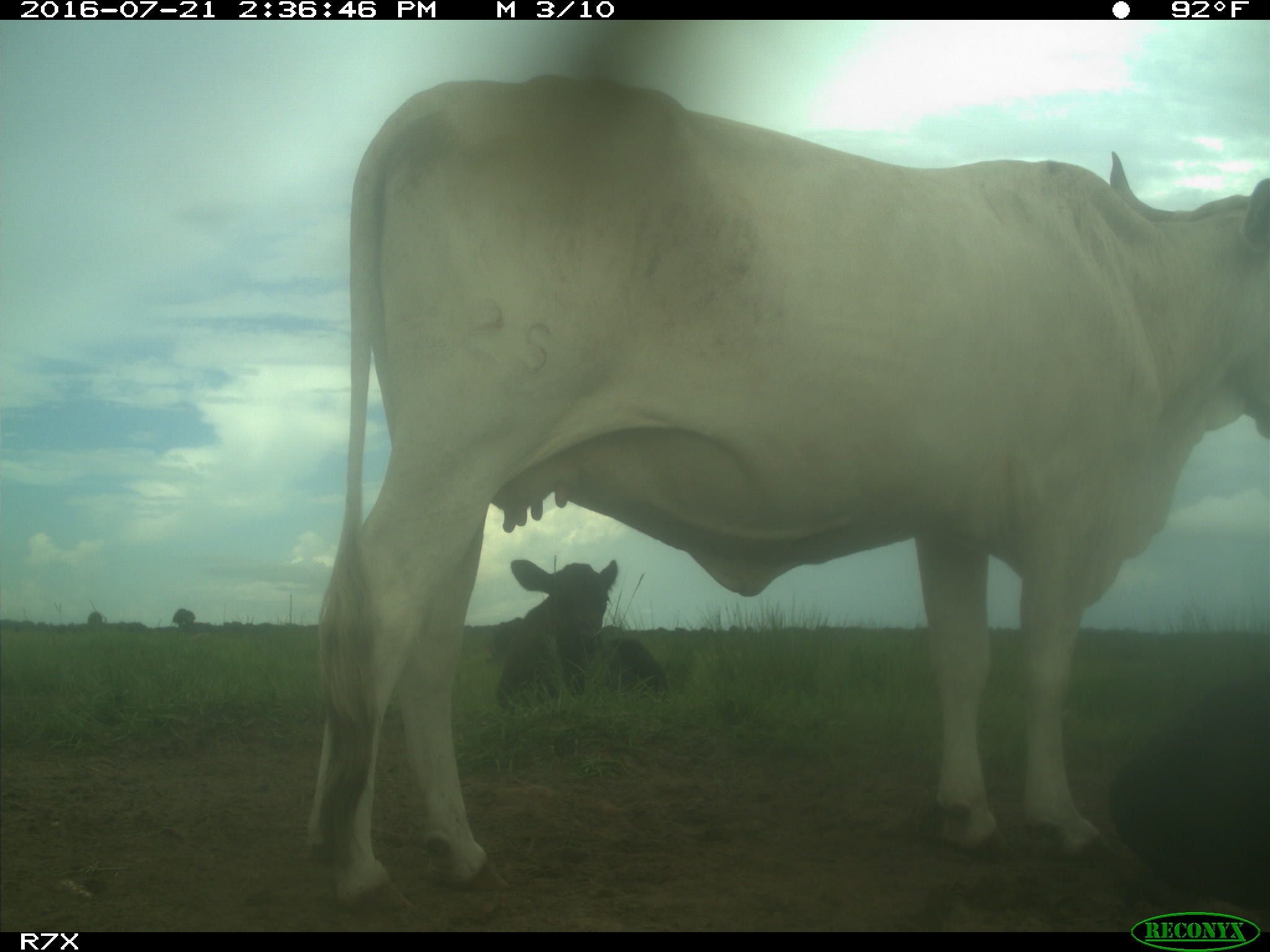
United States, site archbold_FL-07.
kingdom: Animalia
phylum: Chordata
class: Mammalia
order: Artiodactyla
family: Bovidae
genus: Bos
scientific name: Bos taurus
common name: domestic cow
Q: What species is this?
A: Bos taurus (domestic cow).